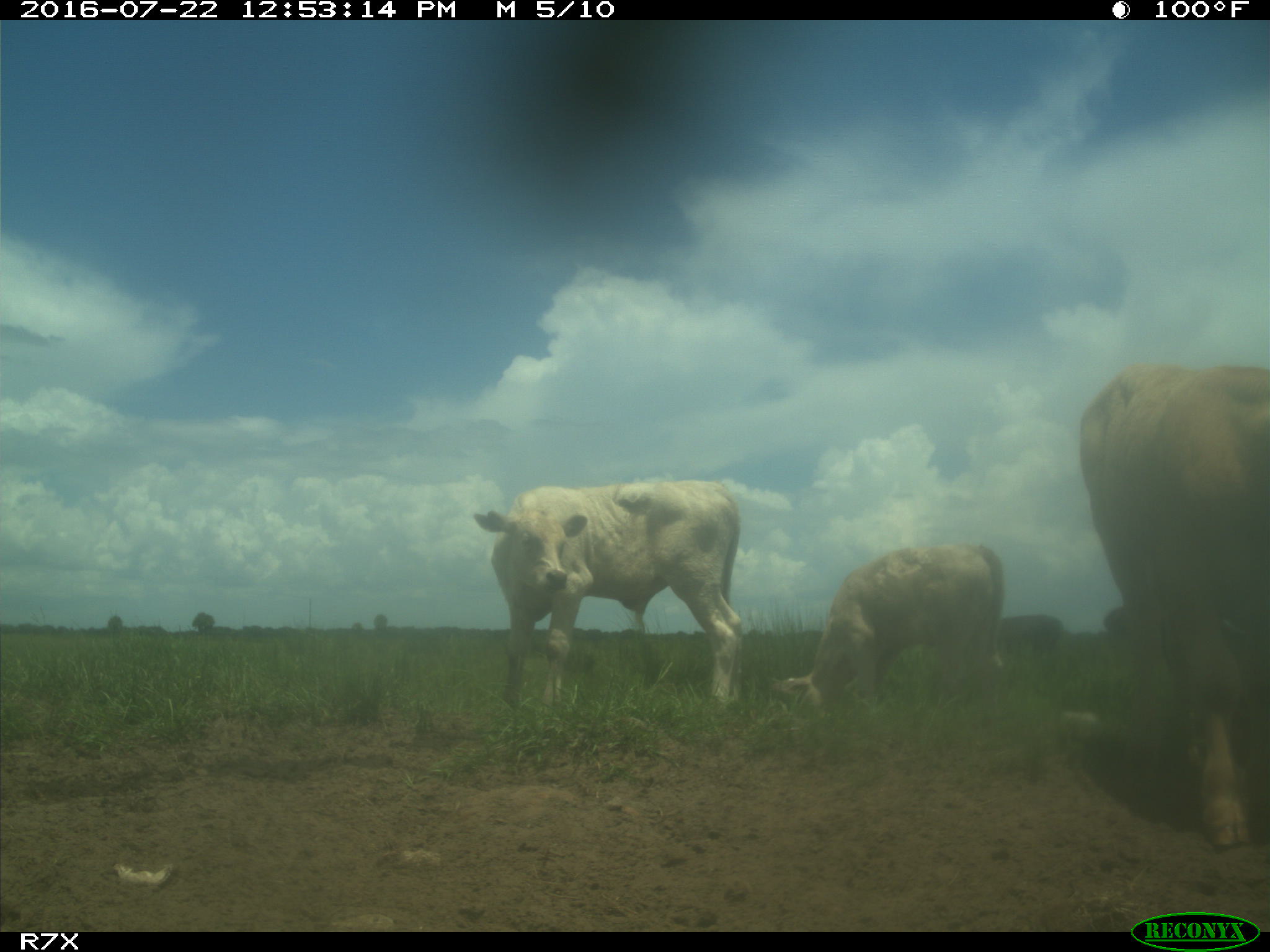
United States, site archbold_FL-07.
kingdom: Animalia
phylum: Chordata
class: Mammalia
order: Artiodactyla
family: Bovidae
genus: Bos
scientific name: Bos taurus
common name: domestic cow